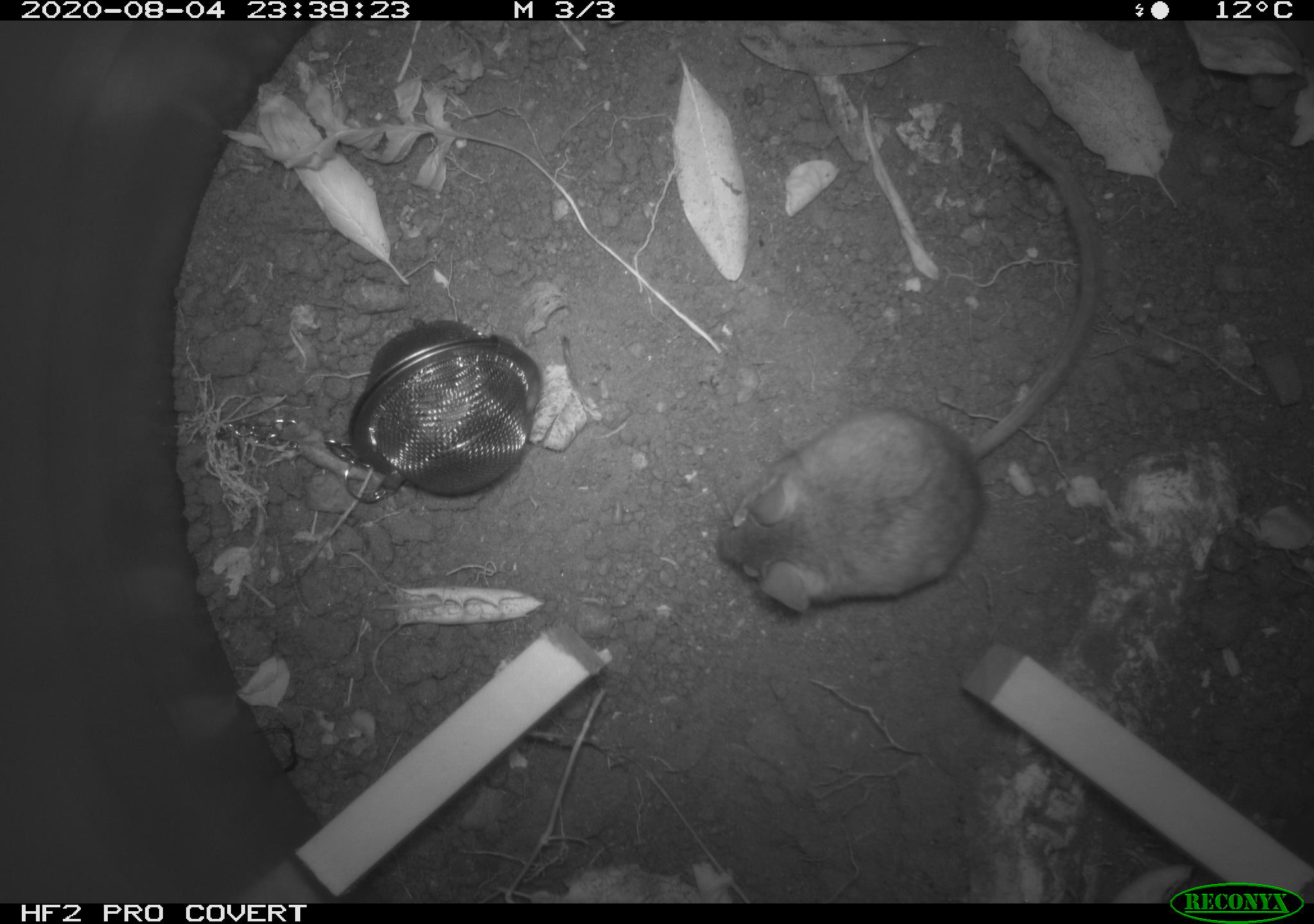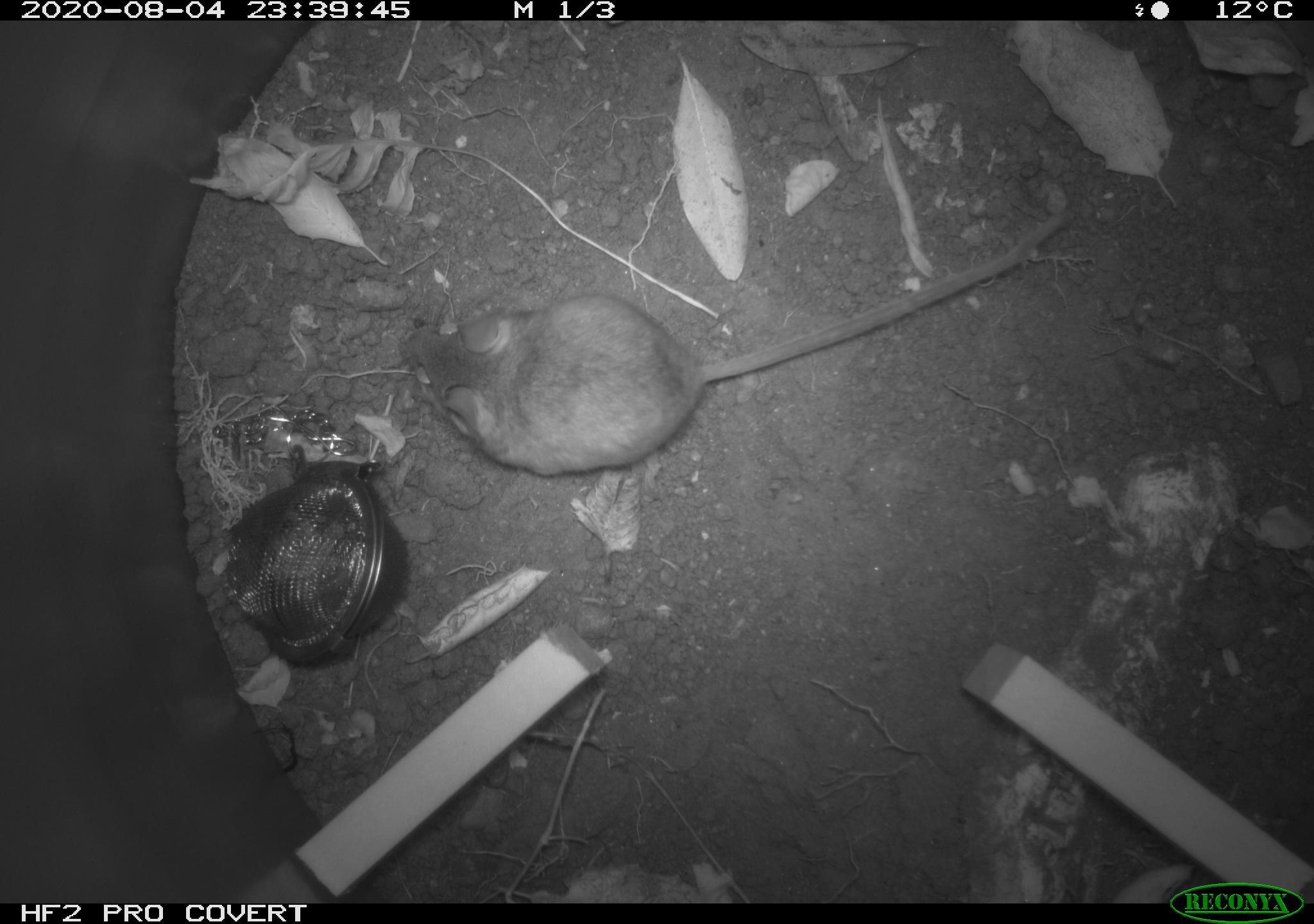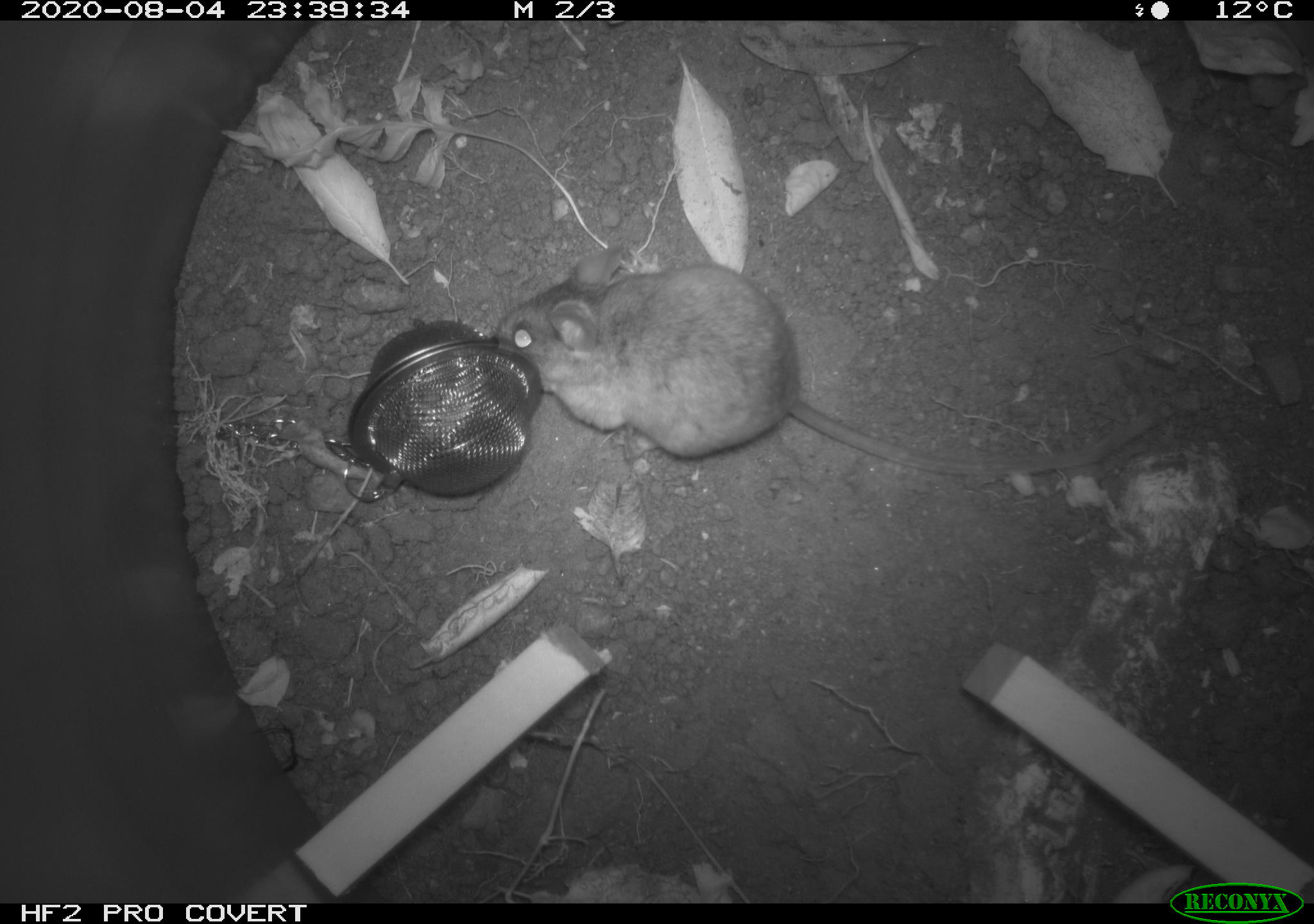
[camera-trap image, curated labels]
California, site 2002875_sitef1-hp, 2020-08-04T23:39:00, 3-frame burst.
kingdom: Animalia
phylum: Chordata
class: Mammalia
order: Rodentia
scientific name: Rodentia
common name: rodent